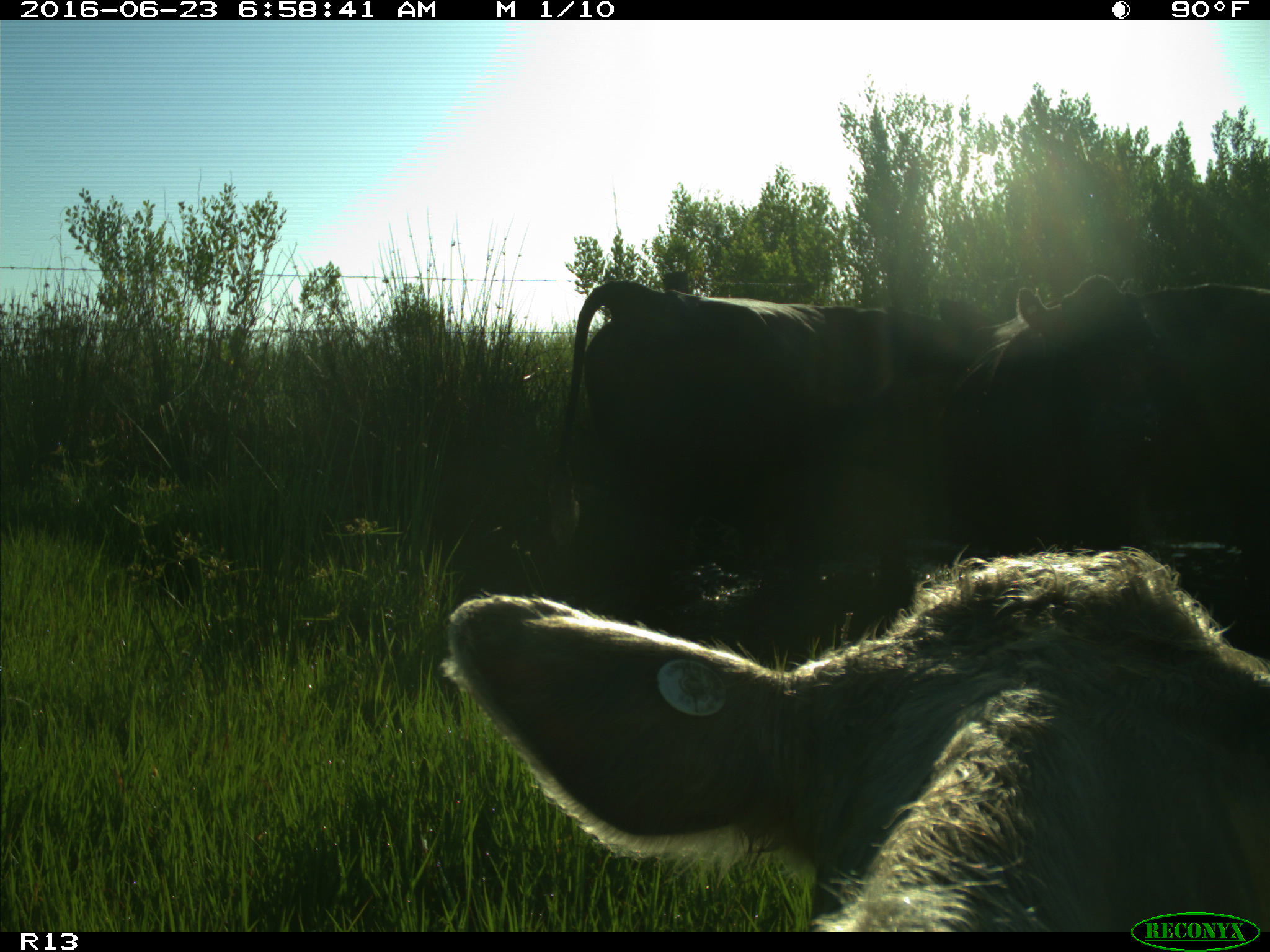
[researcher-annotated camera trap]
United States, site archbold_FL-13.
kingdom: Animalia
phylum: Chordata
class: Mammalia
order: Artiodactyla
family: Bovidae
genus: Bos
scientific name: Bos taurus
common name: domestic cow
Bos taurus (domestic cow).